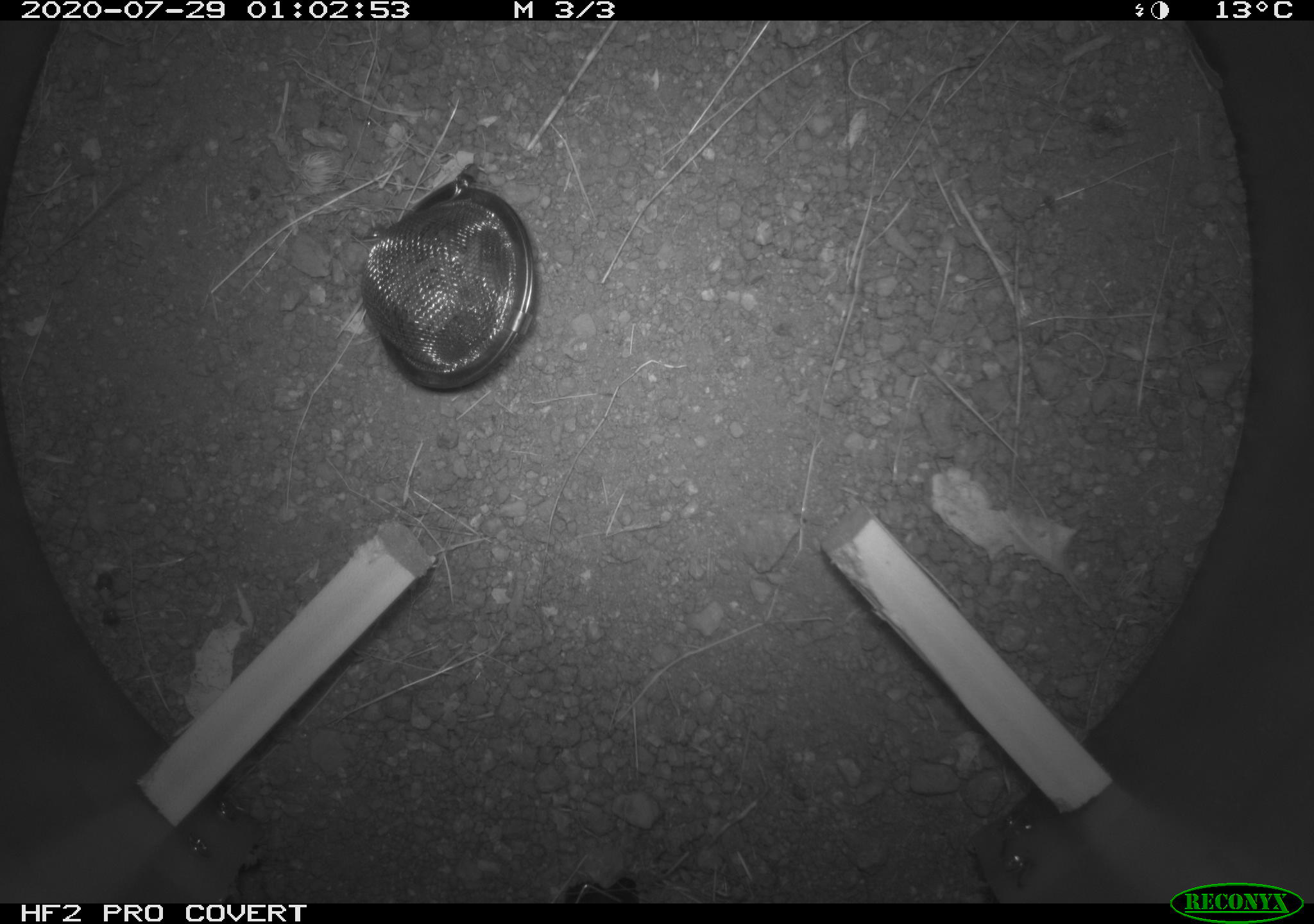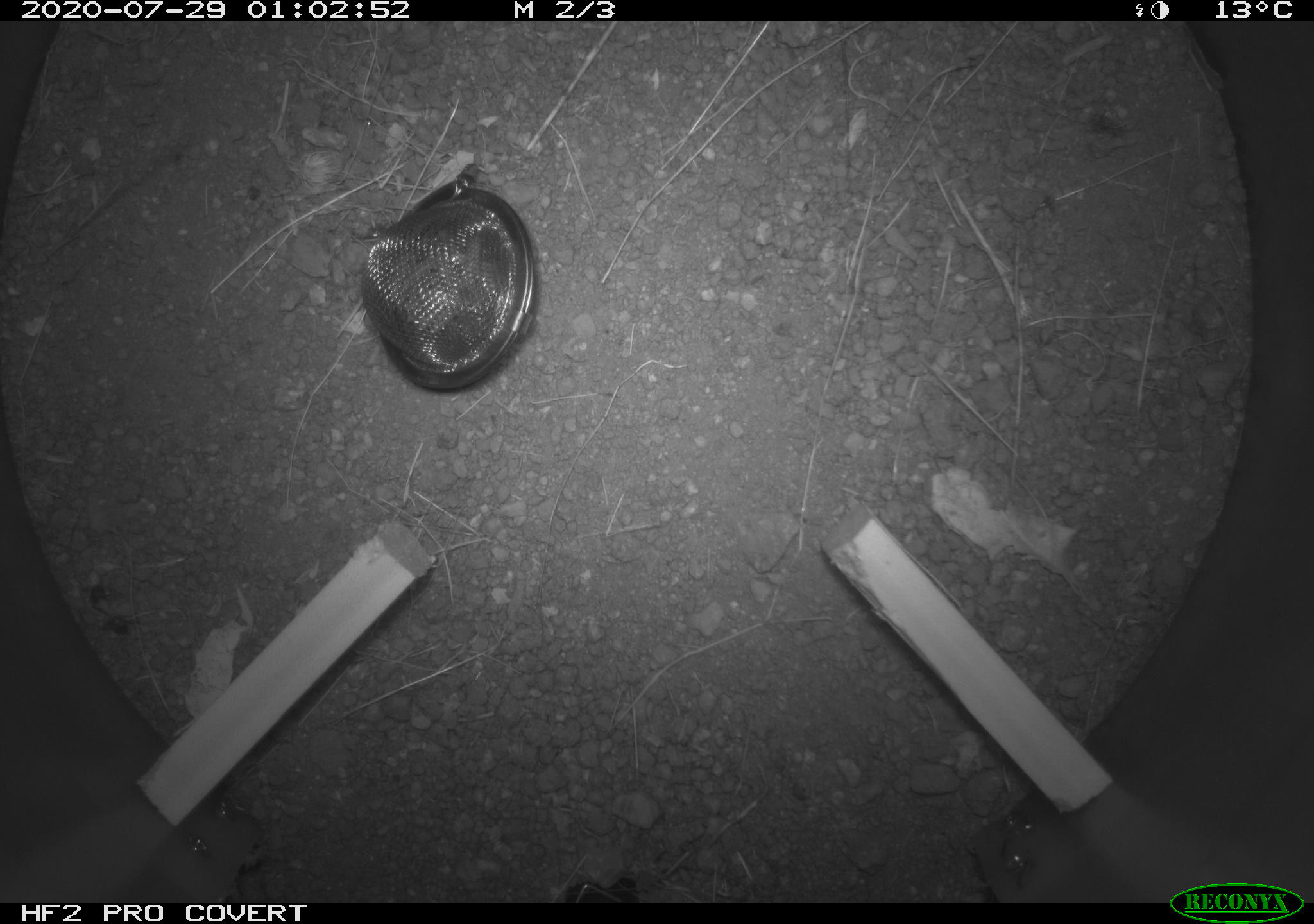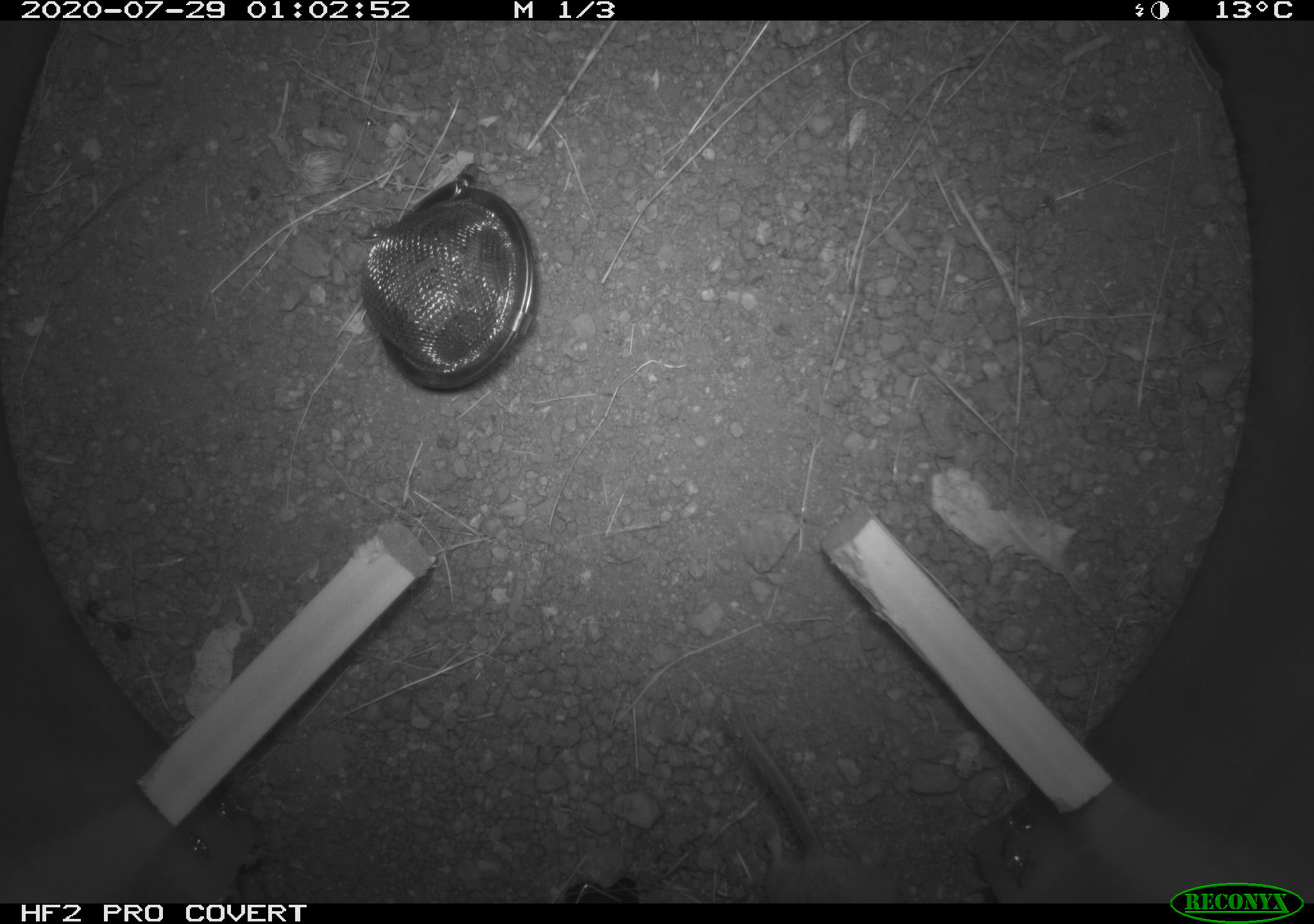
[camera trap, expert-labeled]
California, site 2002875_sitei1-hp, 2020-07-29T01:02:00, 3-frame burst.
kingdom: Animalia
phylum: Arthropoda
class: Insecta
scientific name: Insecta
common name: insect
Insect (Insecta).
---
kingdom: Animalia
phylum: Chordata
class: Mammalia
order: Rodentia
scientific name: Rodentia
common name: rodent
Rodent (Rodentia).